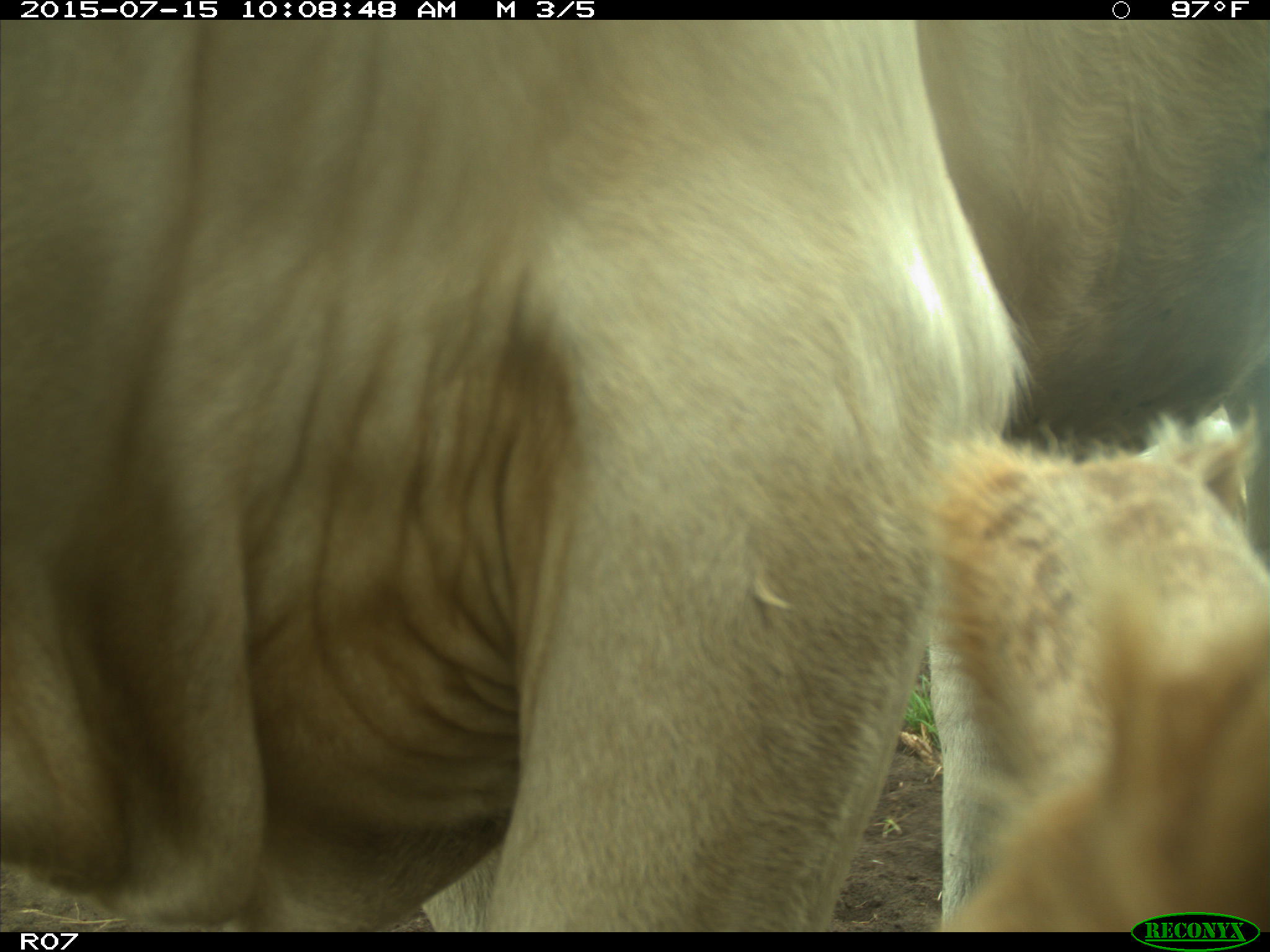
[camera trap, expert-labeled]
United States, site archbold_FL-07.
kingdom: Animalia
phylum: Chordata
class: Mammalia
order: Artiodactyla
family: Bovidae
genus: Bos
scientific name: Bos taurus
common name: domestic cow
Bos taurus (domestic cow).